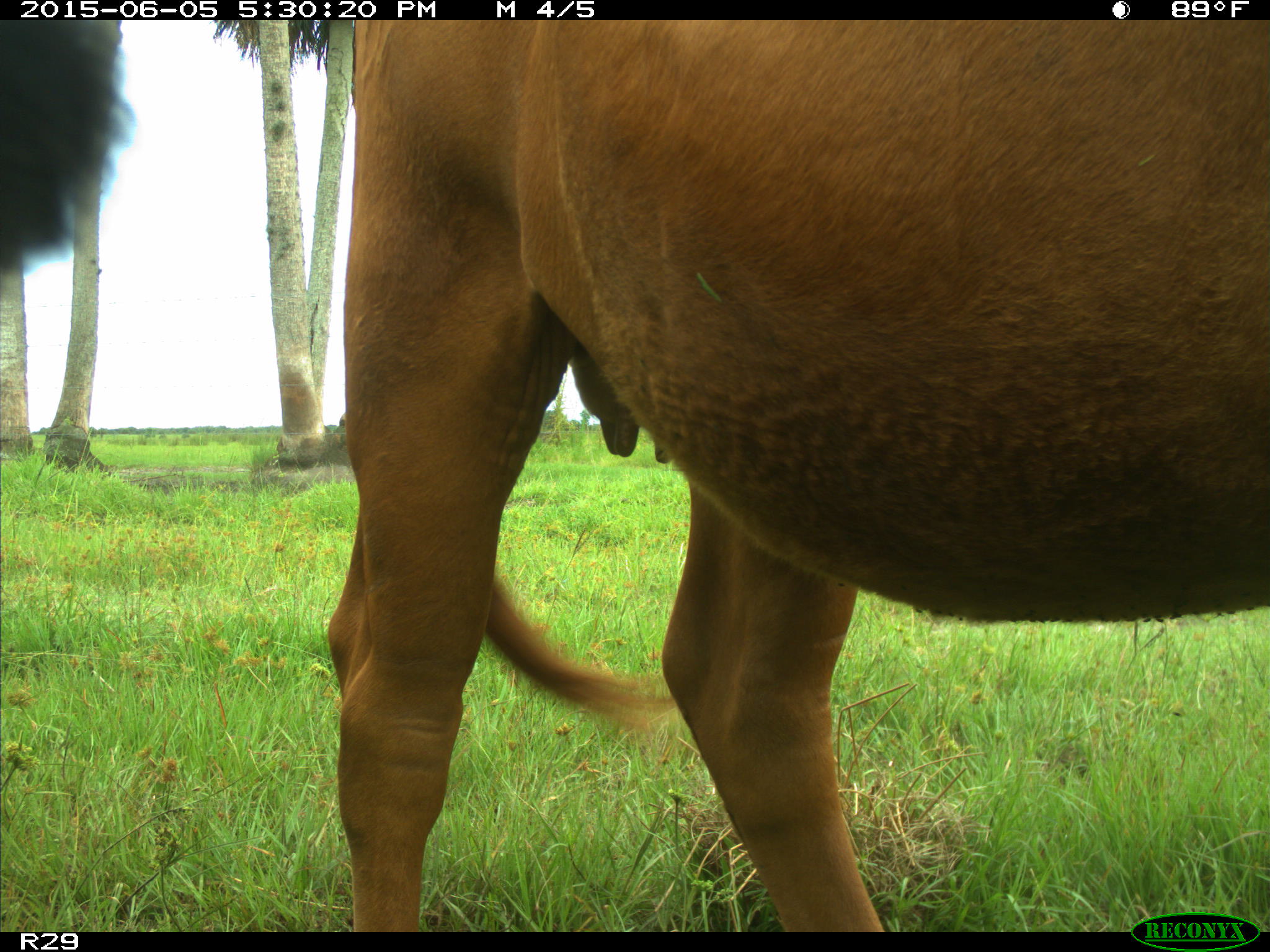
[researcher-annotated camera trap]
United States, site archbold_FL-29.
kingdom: Animalia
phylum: Chordata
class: Mammalia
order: Artiodactyla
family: Bovidae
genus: Bos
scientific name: Bos taurus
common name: domestic cow